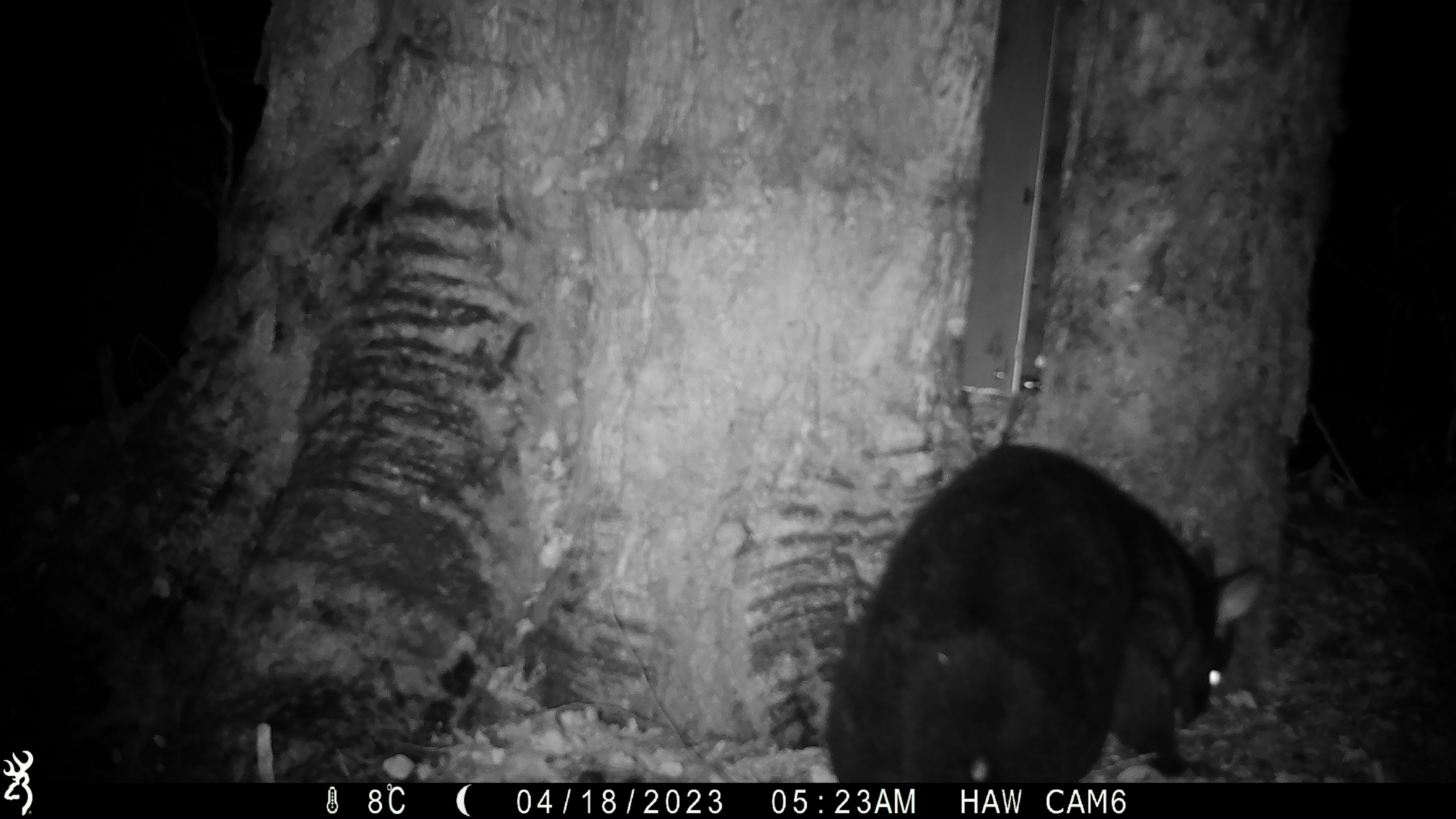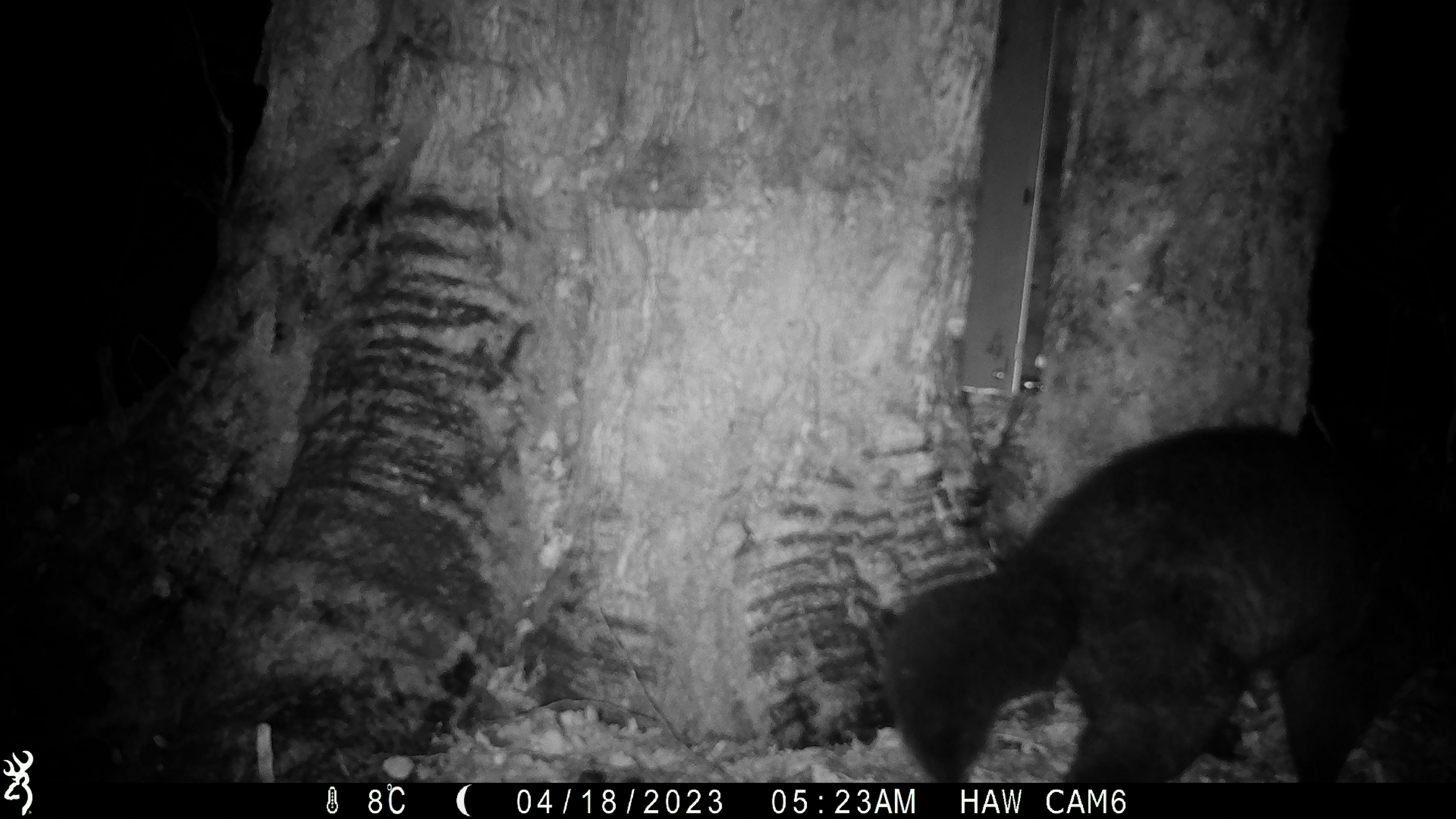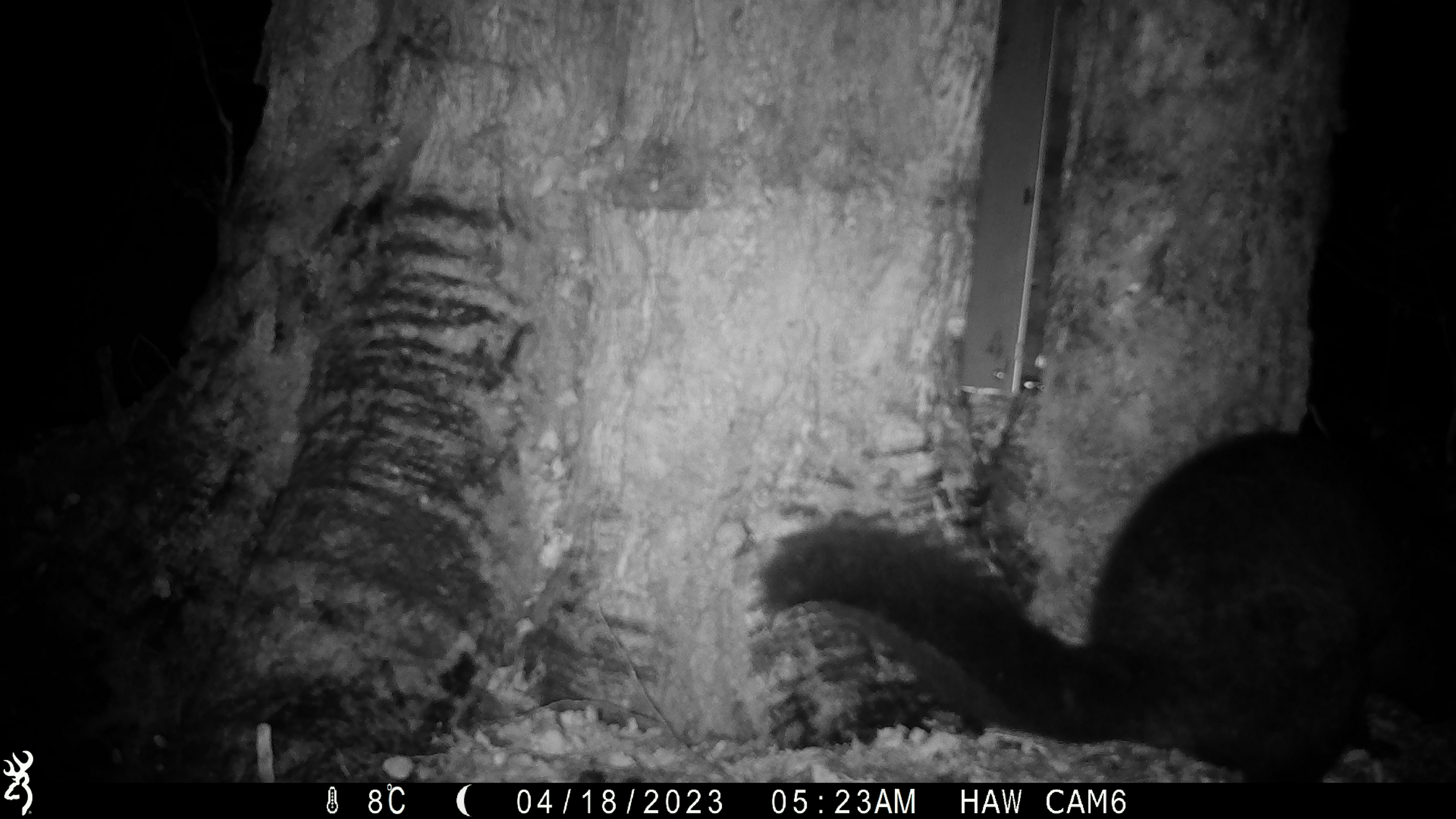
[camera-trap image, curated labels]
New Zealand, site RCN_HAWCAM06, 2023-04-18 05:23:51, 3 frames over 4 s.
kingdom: Animalia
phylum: Chordata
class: Mammalia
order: Diprotodontia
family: Phalangeridae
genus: Trichosurus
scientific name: Trichosurus vulpecula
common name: common brushtail possum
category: possum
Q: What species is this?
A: Possum (common brushtail possum) (Trichosurus vulpecula).